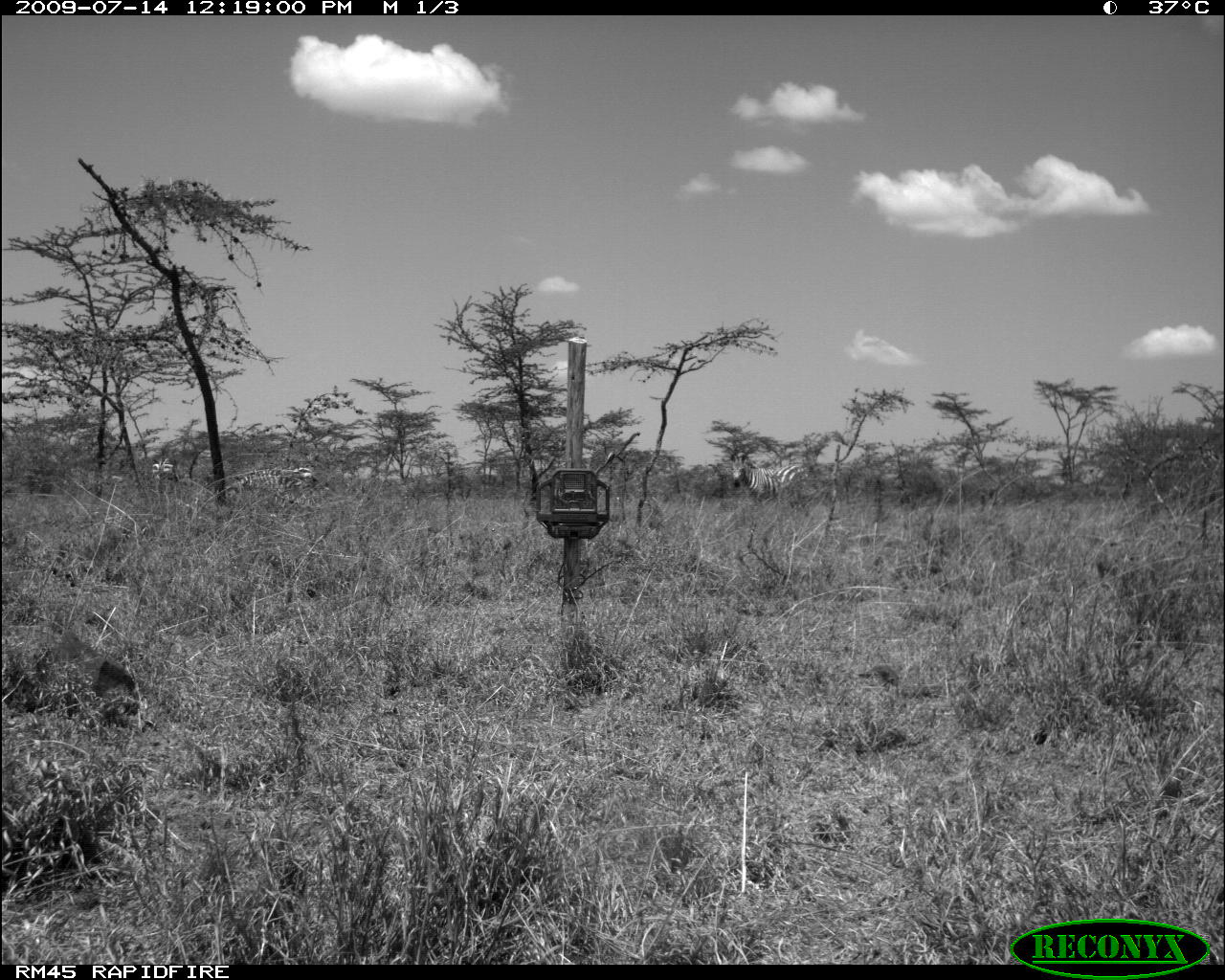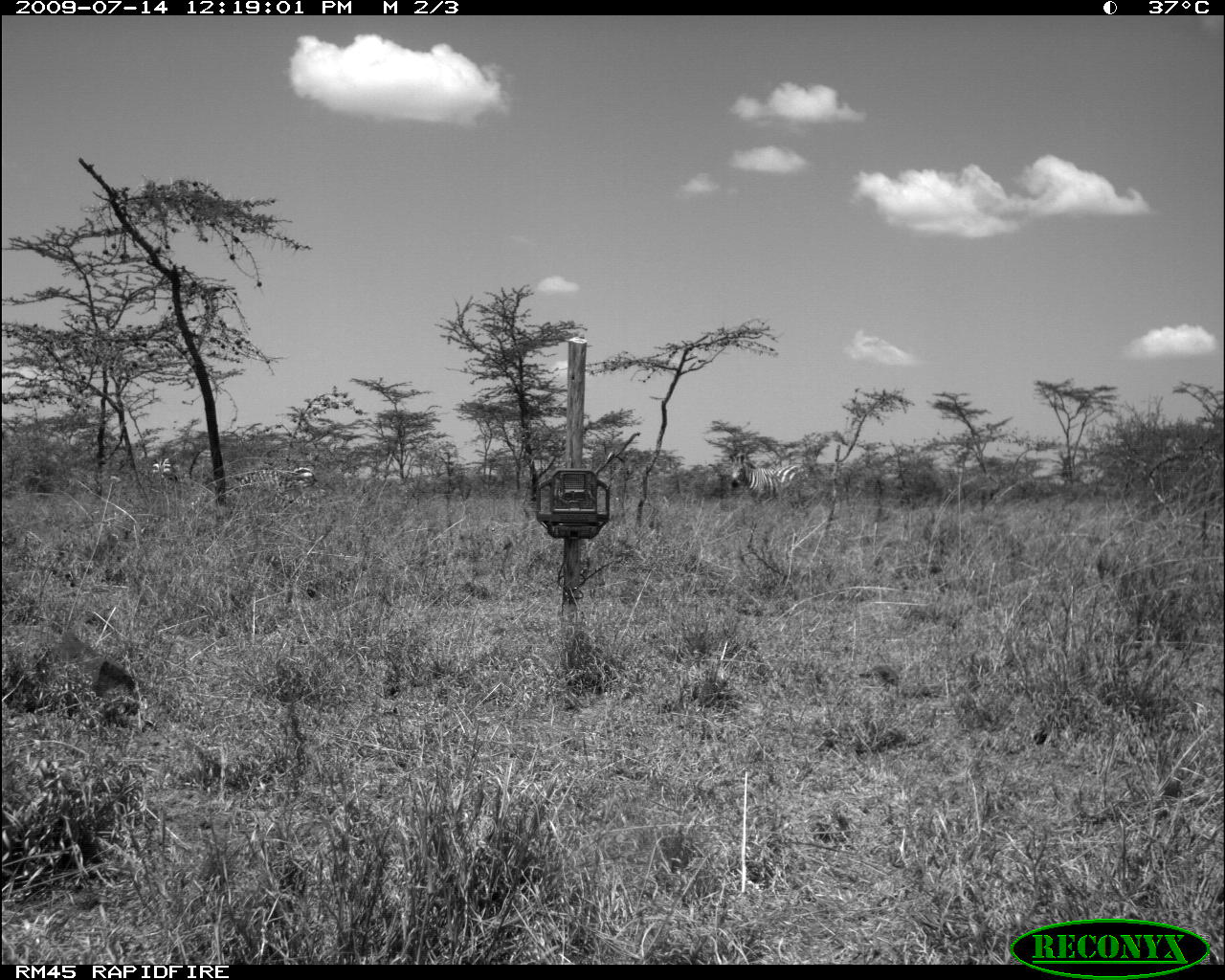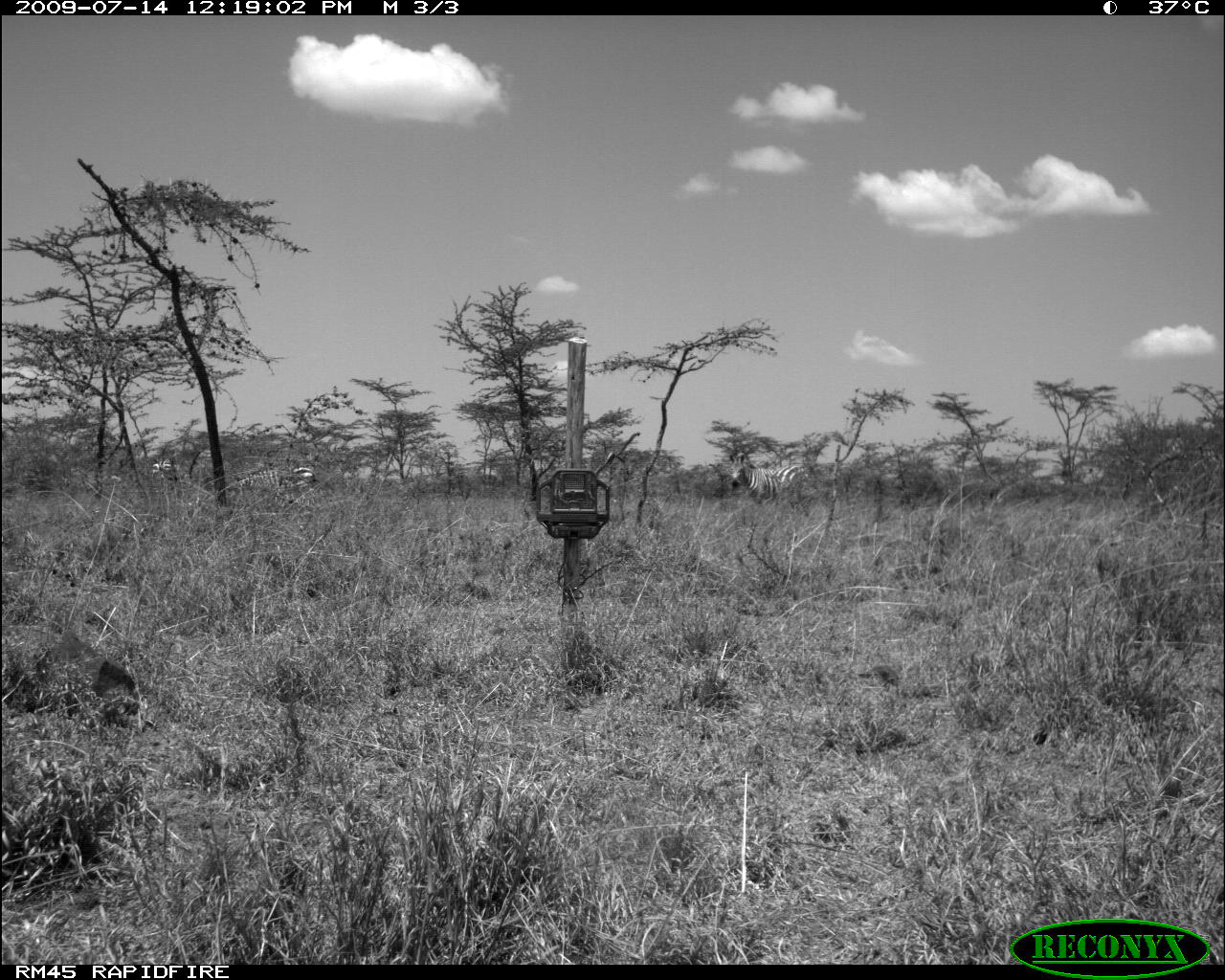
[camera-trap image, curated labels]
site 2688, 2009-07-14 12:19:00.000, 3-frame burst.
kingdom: Animalia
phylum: Chordata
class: Mammalia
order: Perissodactyla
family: Equidae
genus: Equus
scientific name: Equus quagga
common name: plains zebra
Equus quagga (plains zebra), count 3.